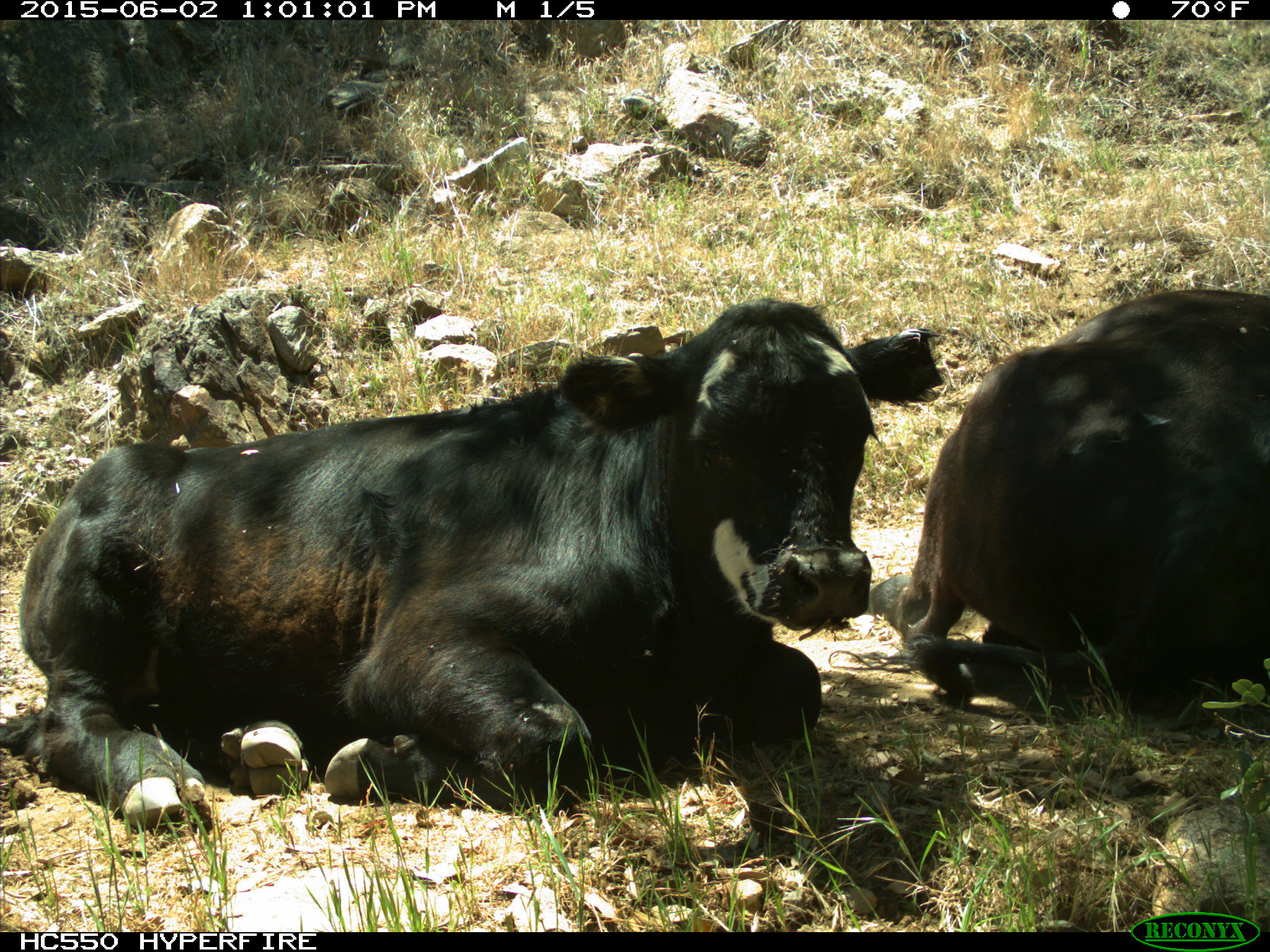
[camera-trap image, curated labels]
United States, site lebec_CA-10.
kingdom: Animalia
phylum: Chordata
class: Mammalia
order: Artiodactyla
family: Bovidae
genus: Bos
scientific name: Bos taurus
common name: domestic cow